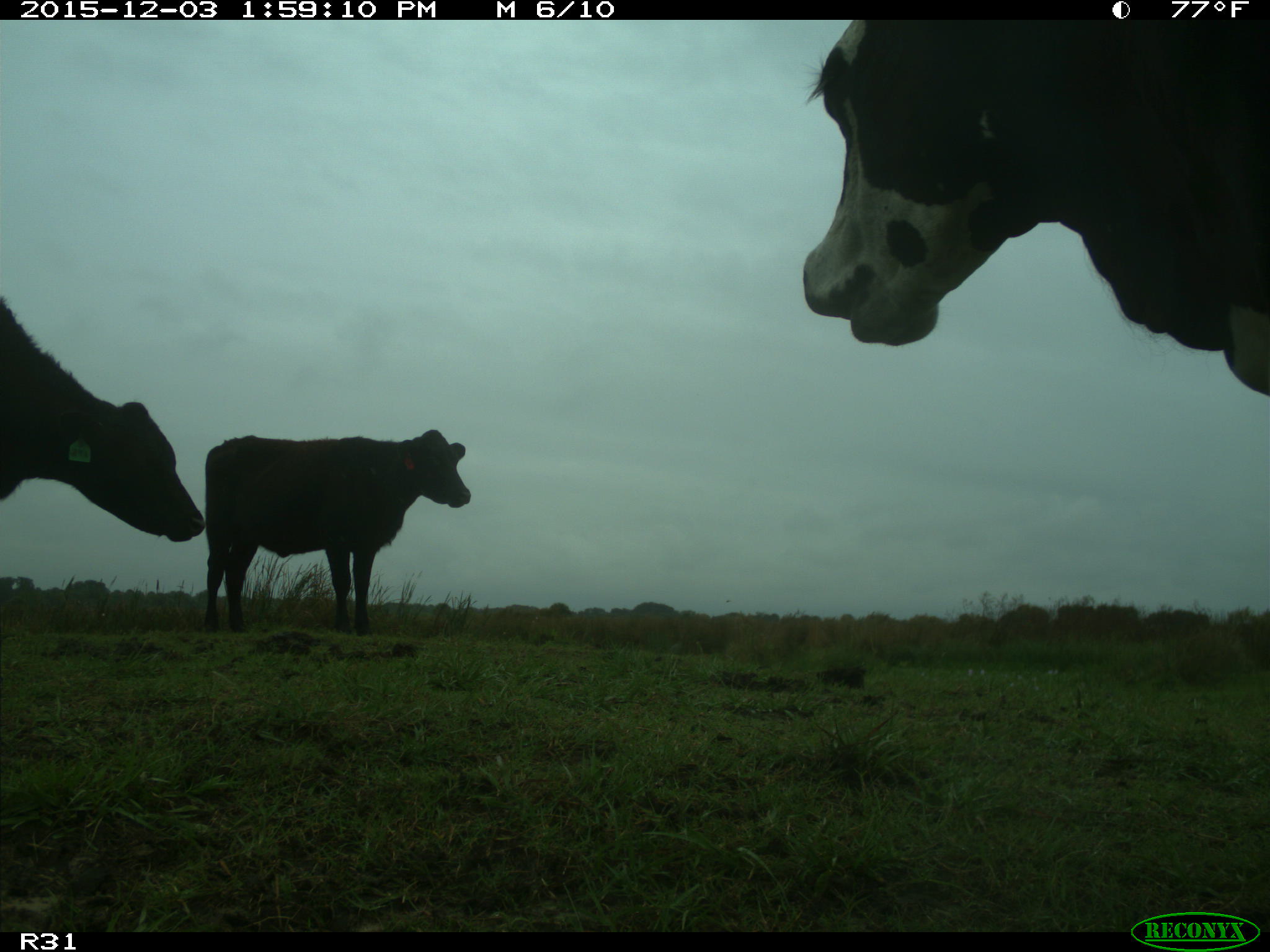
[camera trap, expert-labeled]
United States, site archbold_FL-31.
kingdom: Animalia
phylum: Chordata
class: Mammalia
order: Artiodactyla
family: Bovidae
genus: Bos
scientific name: Bos taurus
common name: domestic cow